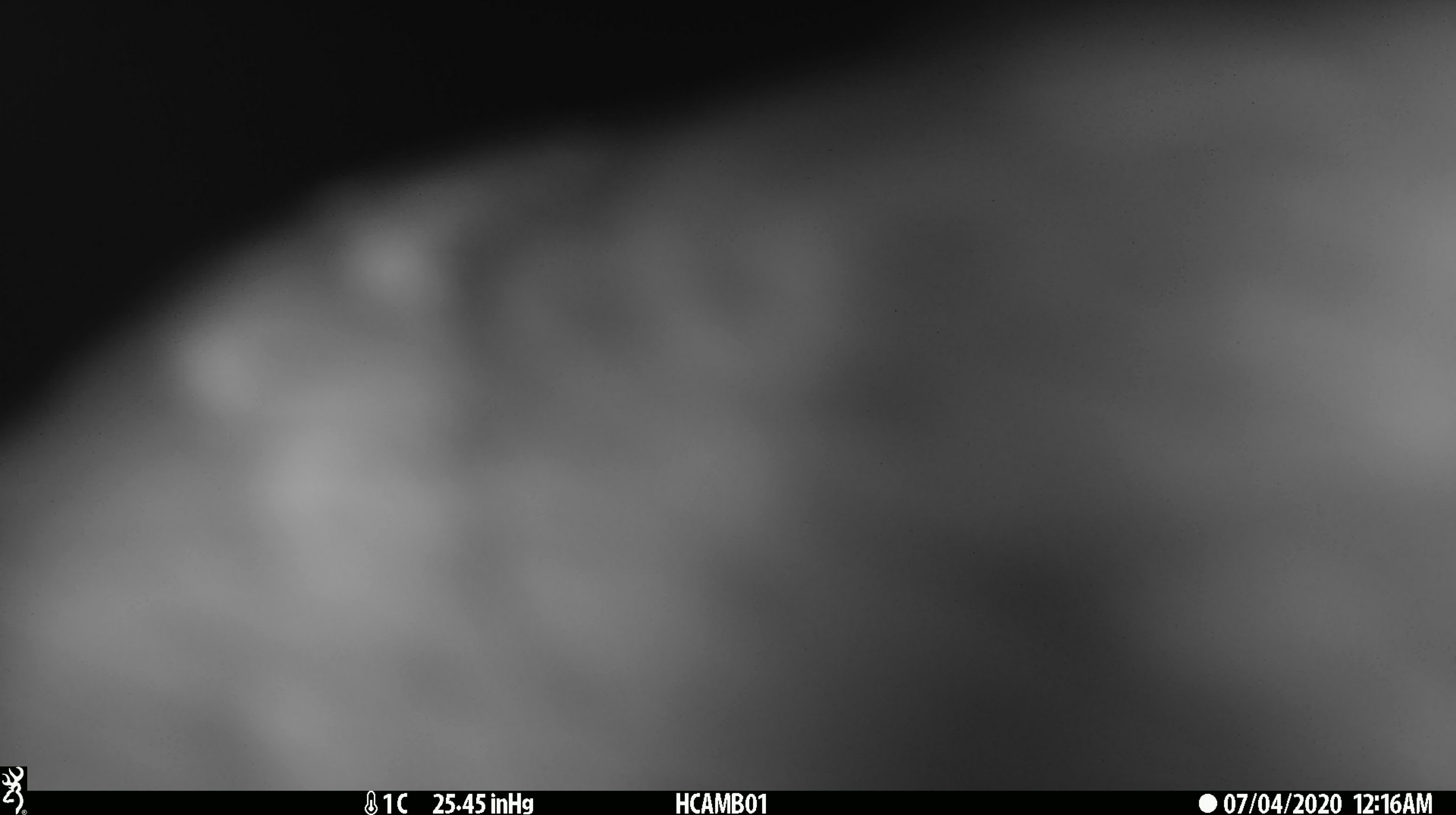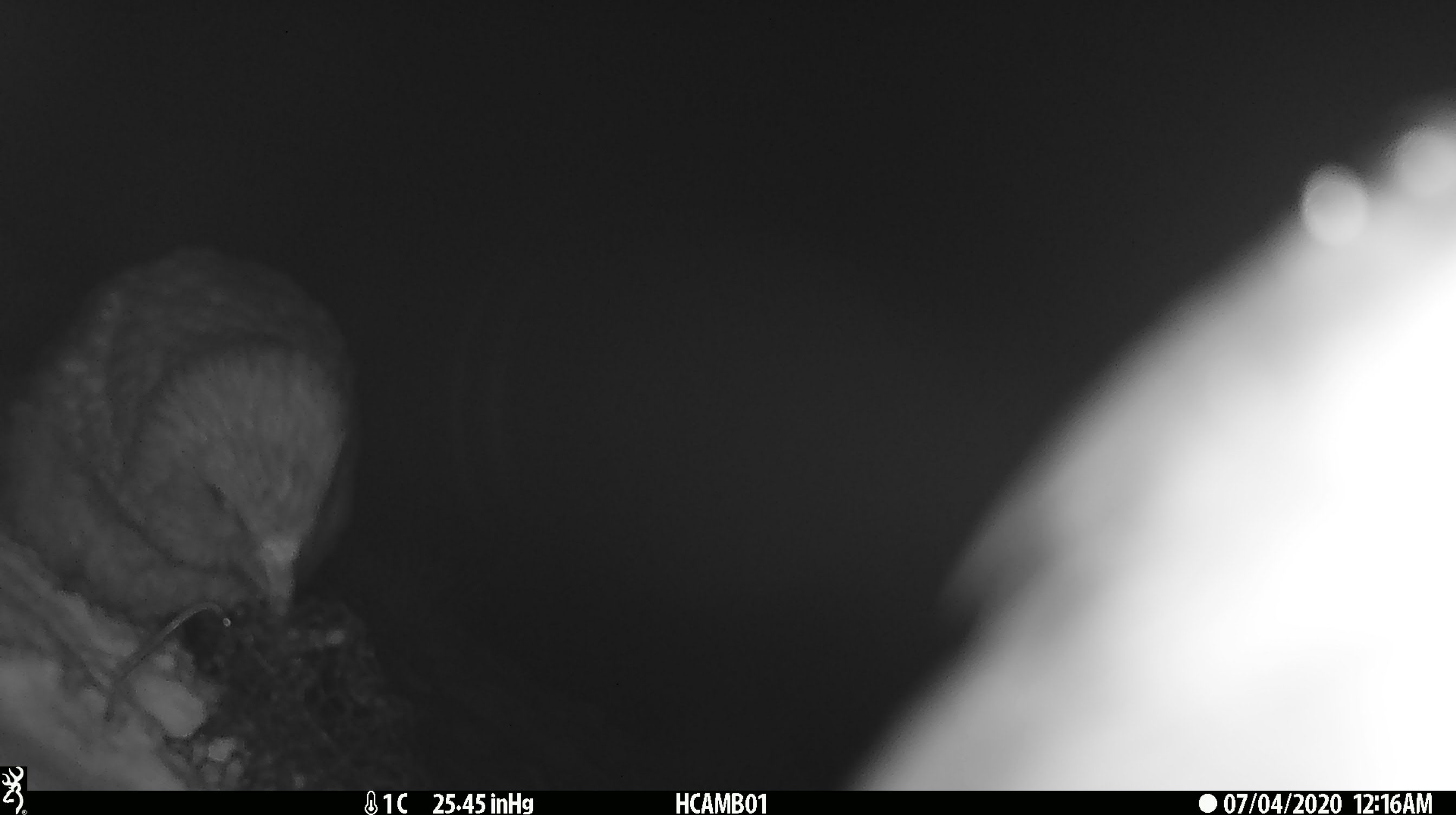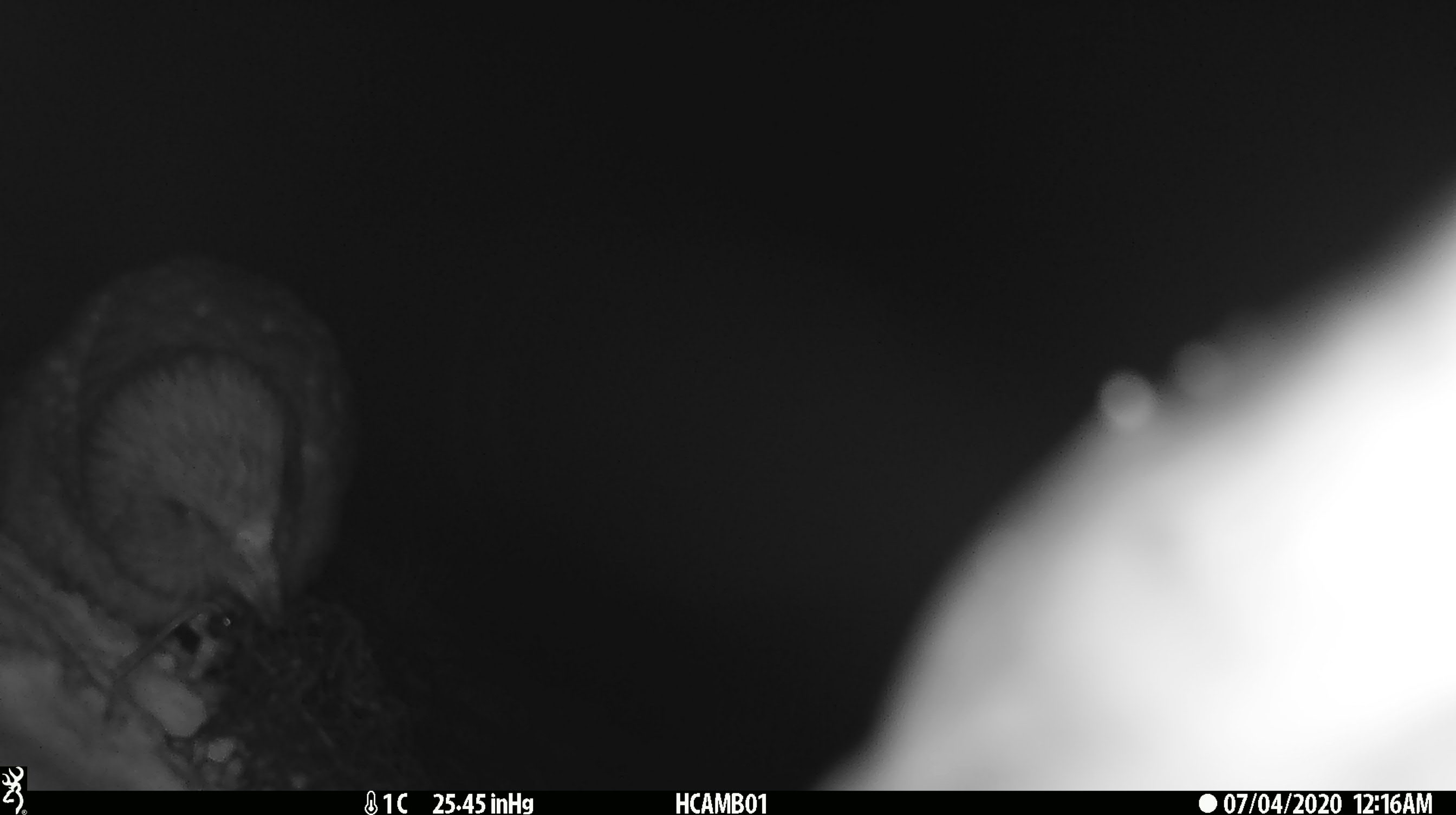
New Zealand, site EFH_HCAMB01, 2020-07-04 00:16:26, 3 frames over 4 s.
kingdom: Animalia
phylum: Chordata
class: Aves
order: Psittaciformes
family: Strigopidae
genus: Nestor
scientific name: Nestor notabilis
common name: kea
Kea (Nestor notabilis).